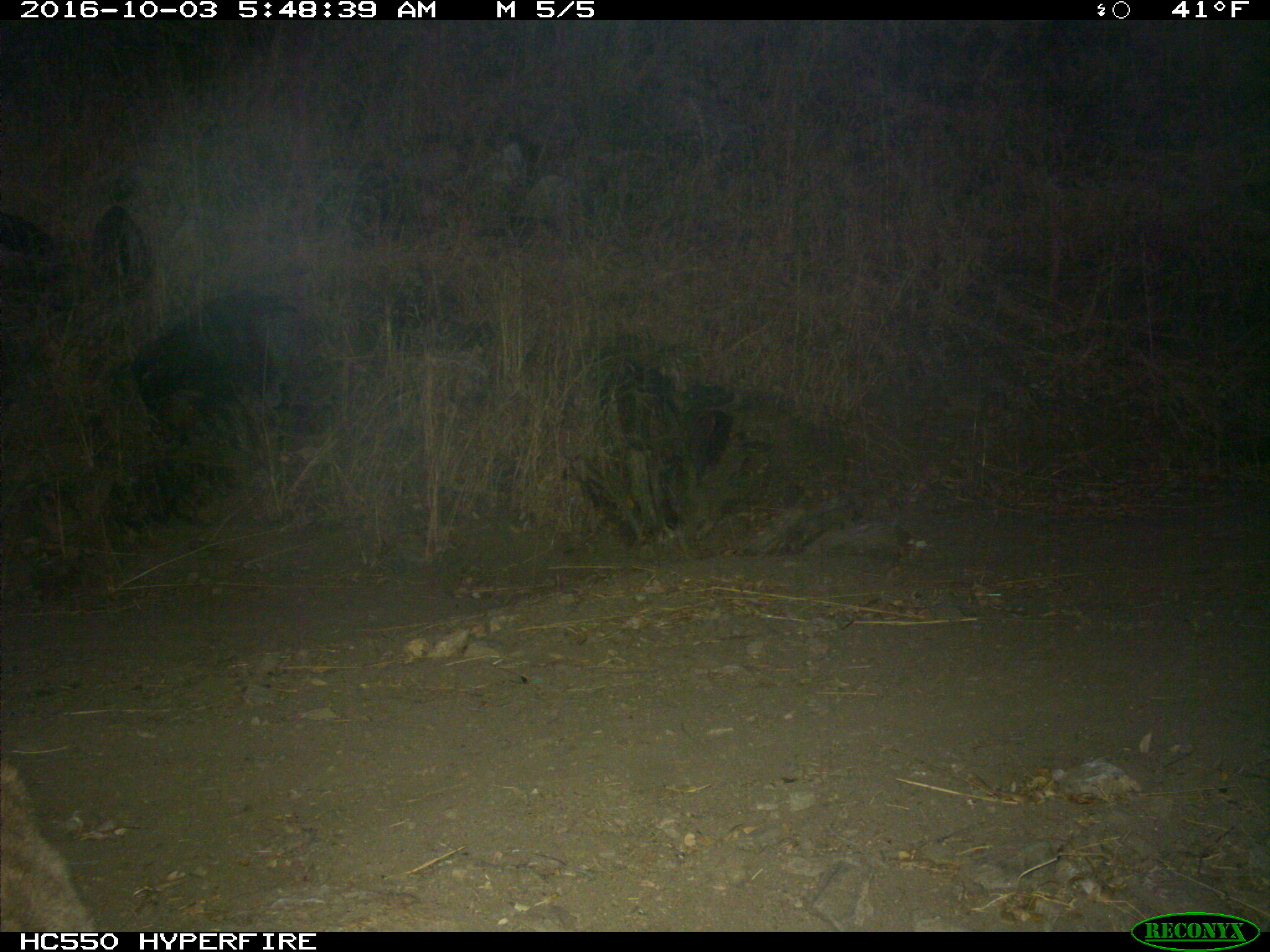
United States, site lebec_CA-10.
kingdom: Animalia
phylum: Chordata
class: Mammalia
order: Carnivora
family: Felidae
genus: Puma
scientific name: Puma concolor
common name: mountain lion